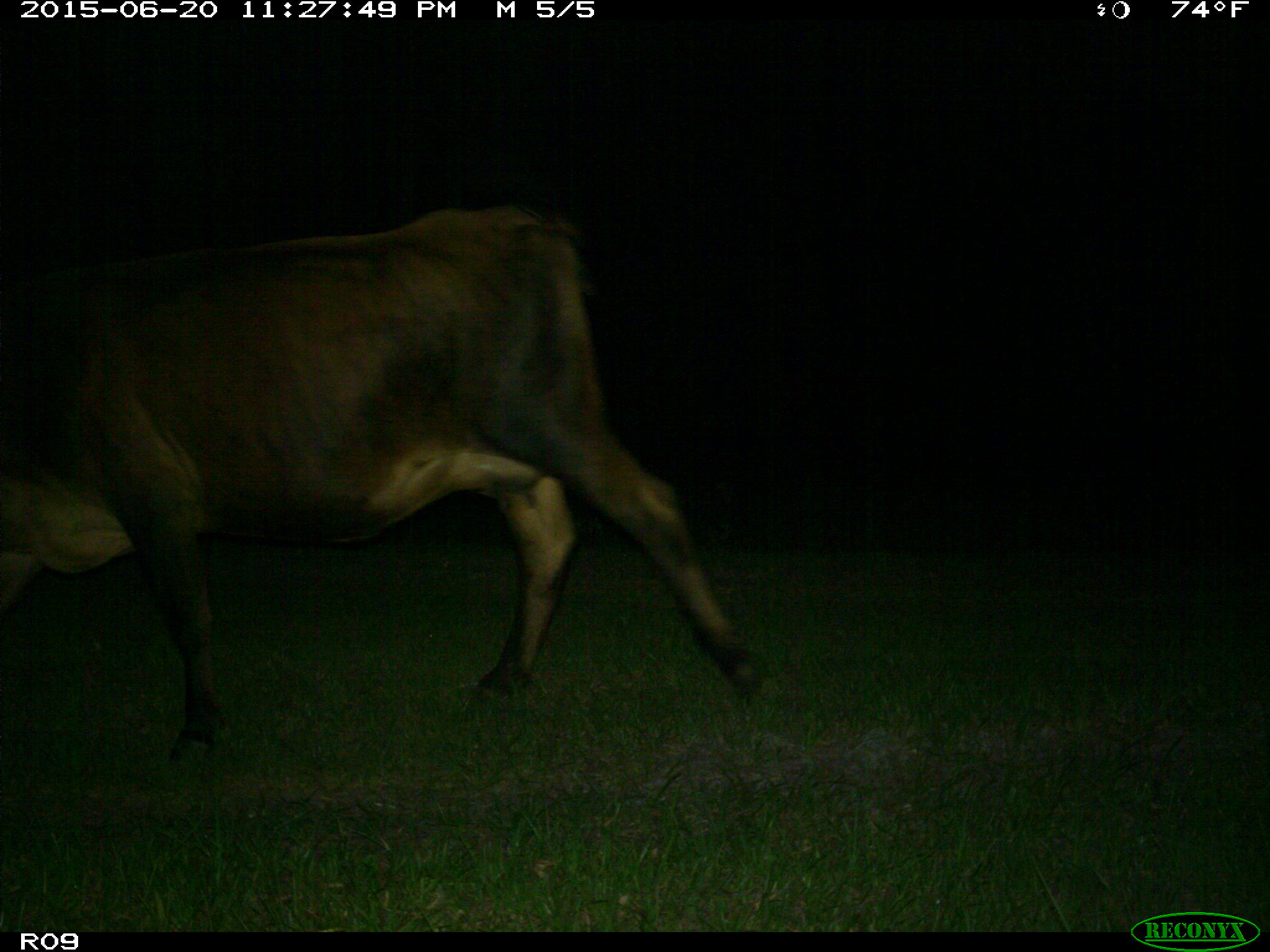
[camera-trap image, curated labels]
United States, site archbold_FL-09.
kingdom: Animalia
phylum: Chordata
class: Mammalia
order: Artiodactyla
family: Bovidae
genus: Bos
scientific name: Bos taurus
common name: domestic cow